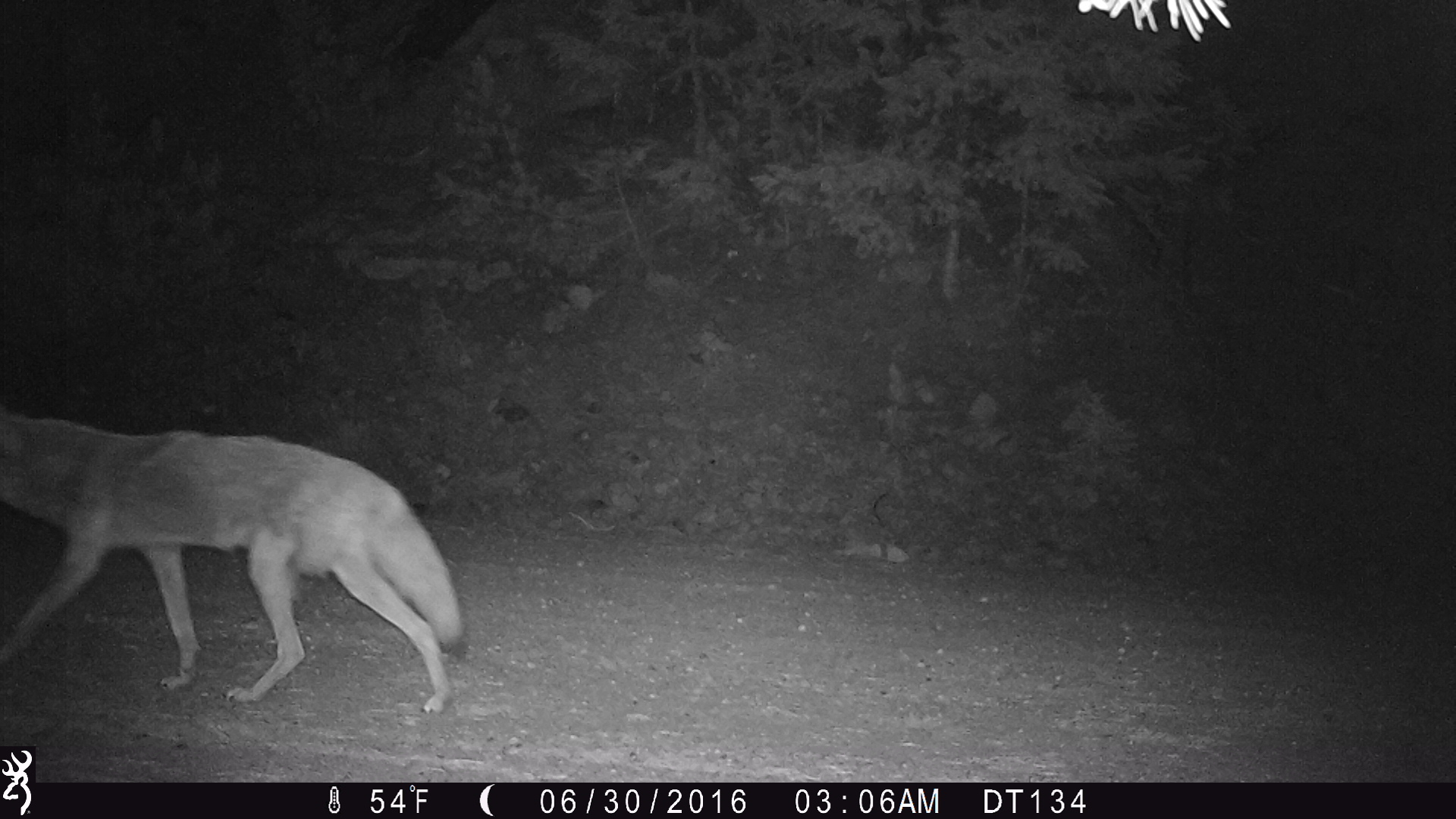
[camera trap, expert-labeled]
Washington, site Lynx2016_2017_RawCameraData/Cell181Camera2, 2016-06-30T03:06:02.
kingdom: Animalia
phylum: Chordata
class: Mammalia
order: Carnivora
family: Canidae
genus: Canis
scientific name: Canis latrans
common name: coyote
Canis latrans (coyote). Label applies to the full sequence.